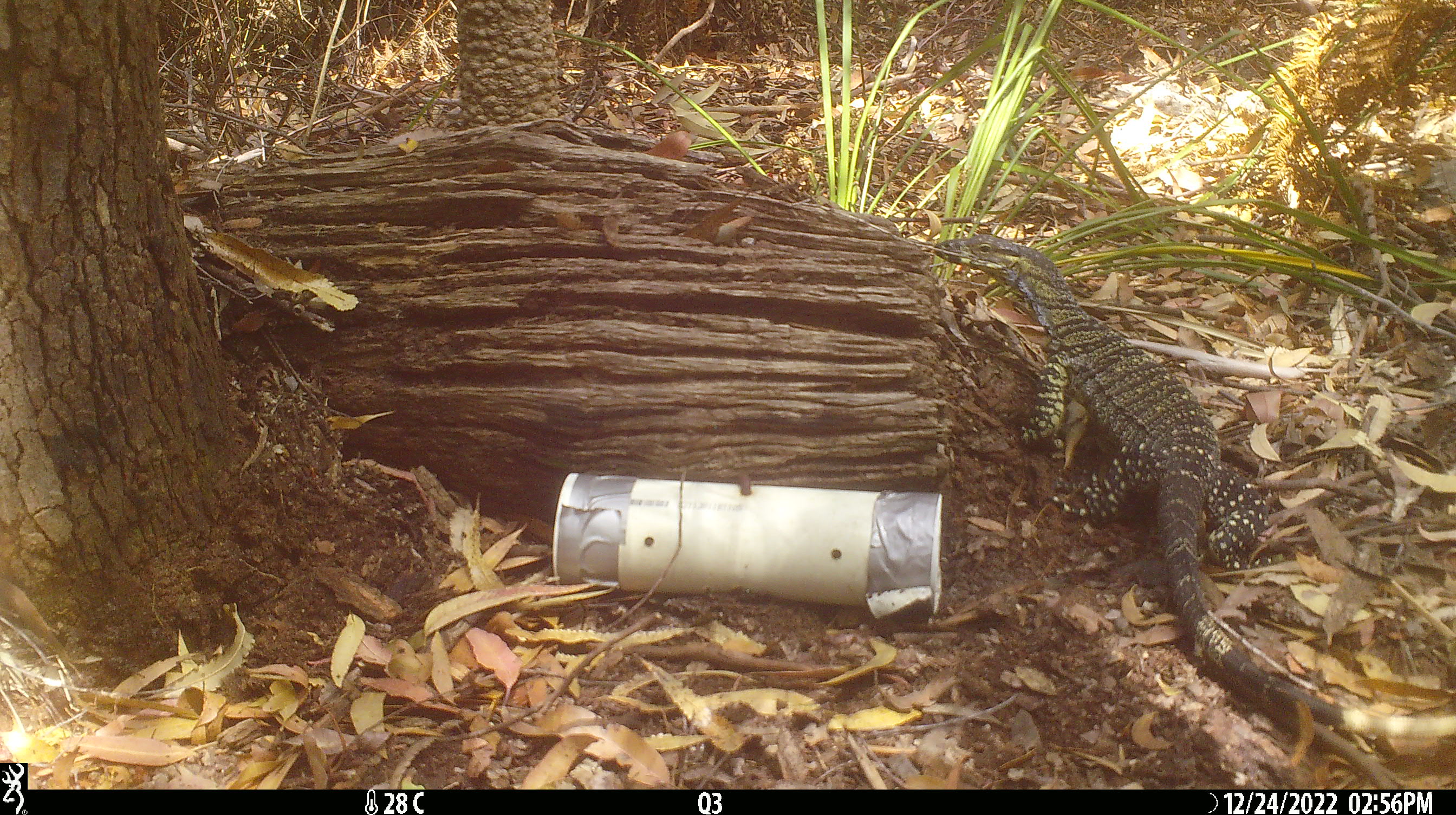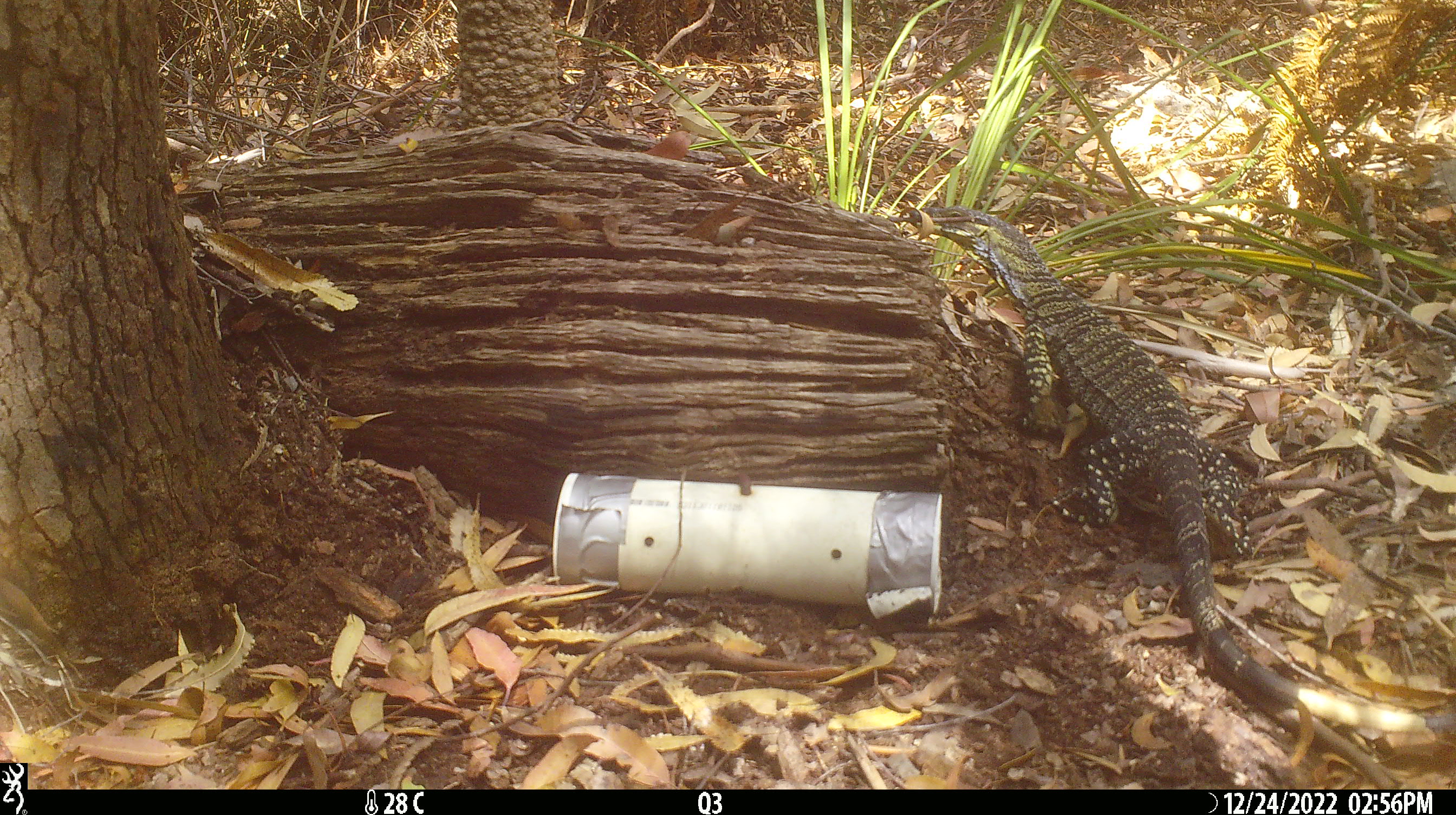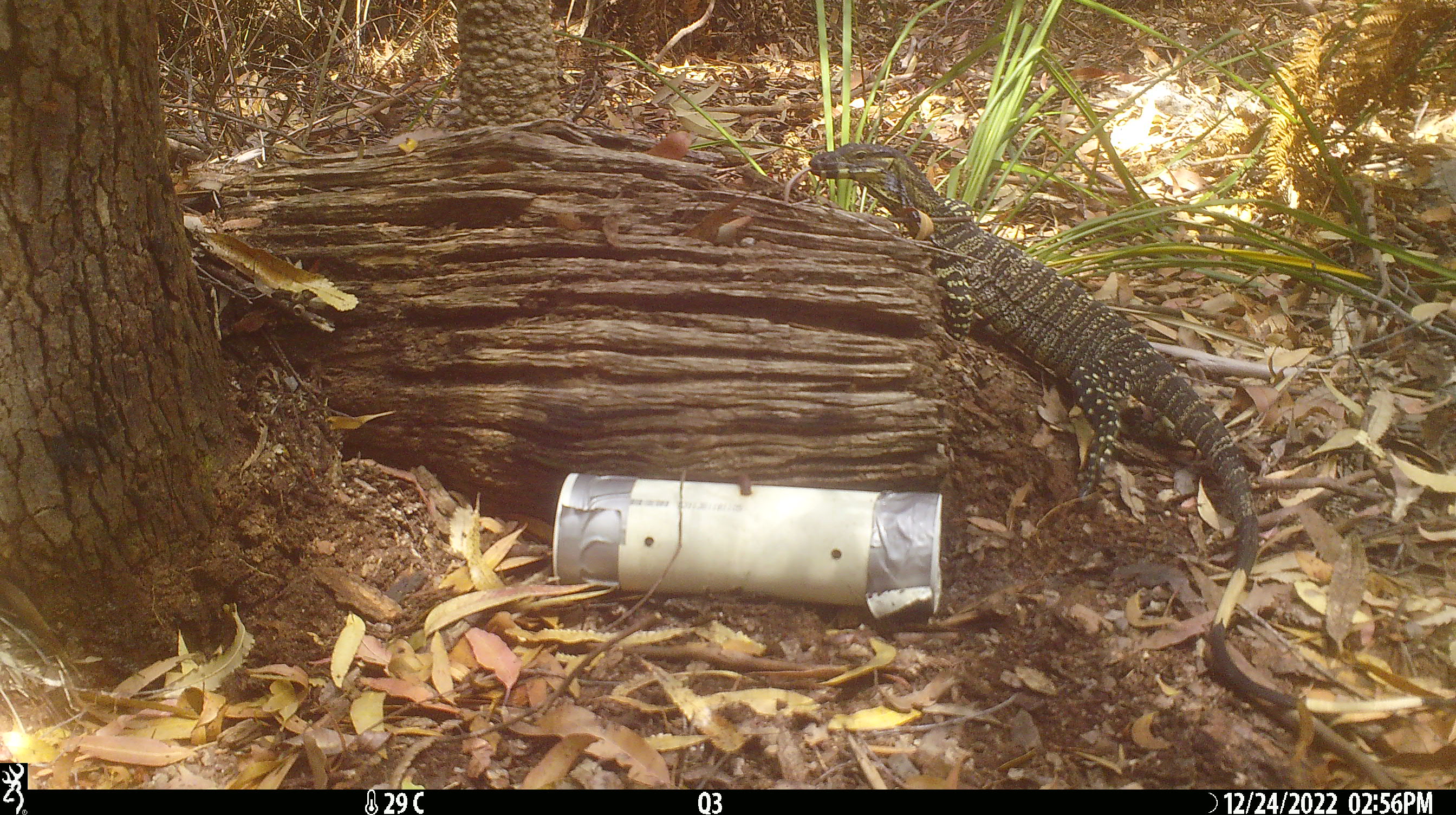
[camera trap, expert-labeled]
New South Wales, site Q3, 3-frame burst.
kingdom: Animalia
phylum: Chordata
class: Reptilia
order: Squamata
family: Varanidae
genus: Varanus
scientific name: Varanus varius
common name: lace monitor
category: goanna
Goanna (lace monitor) (Varanus varius).